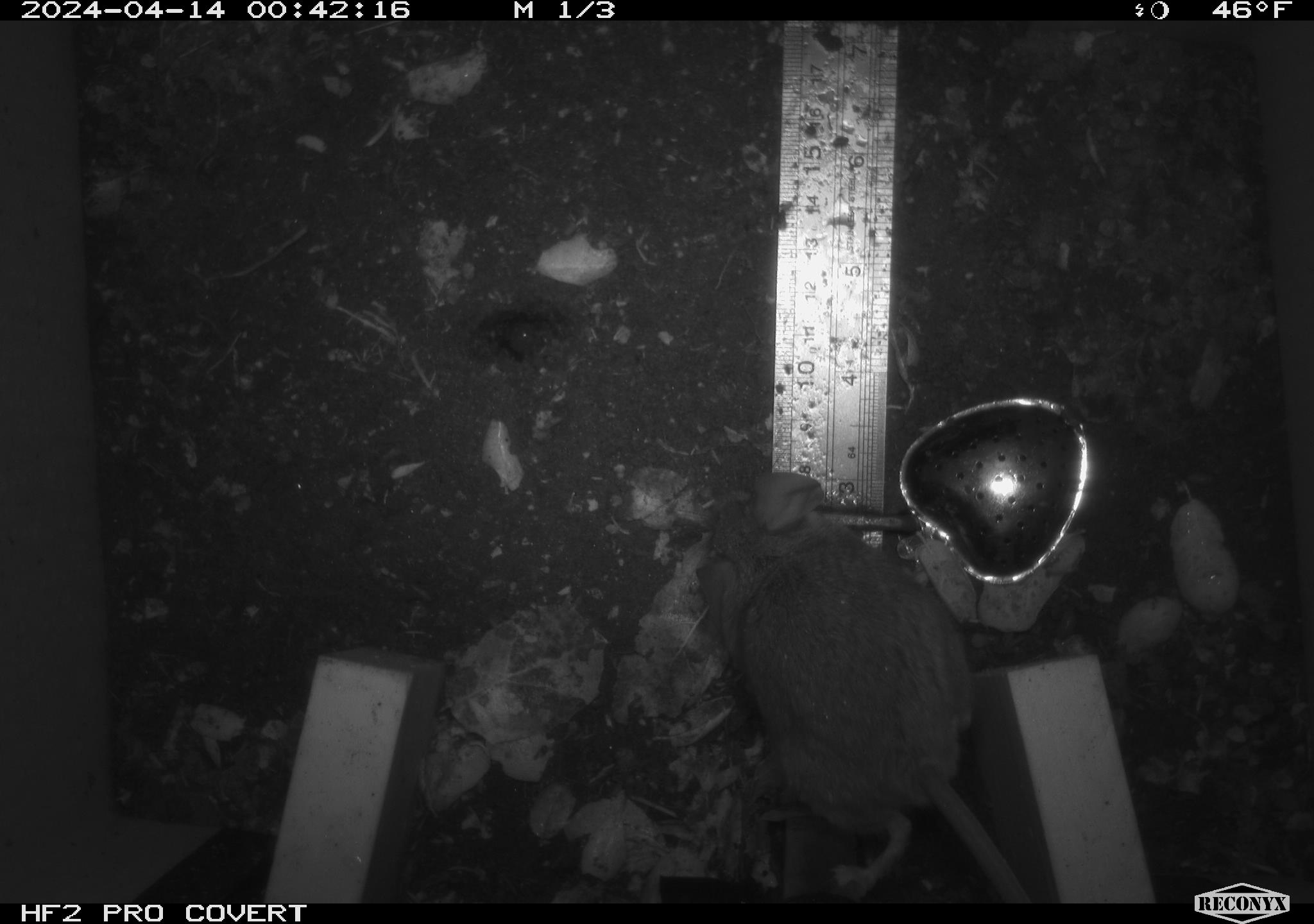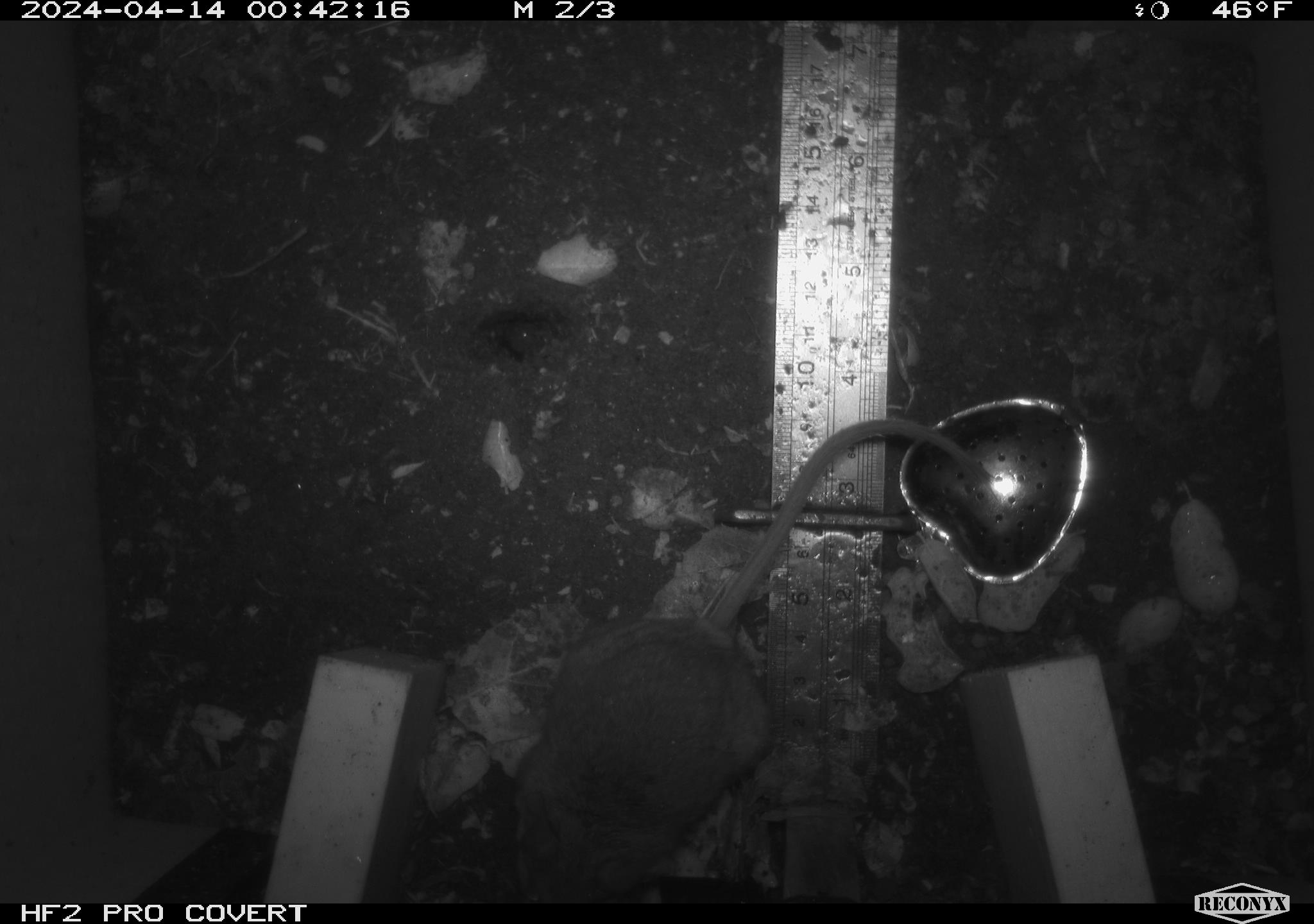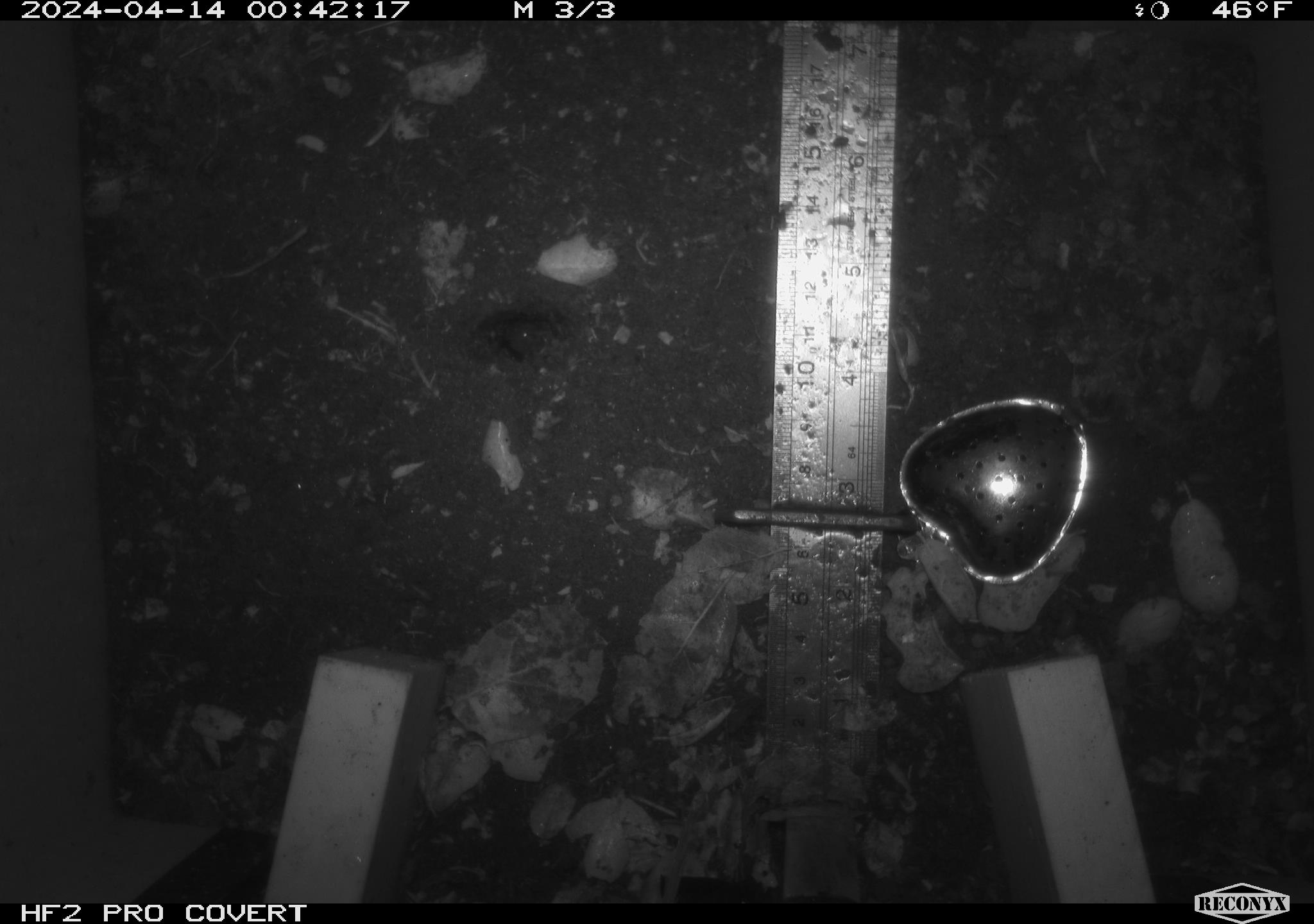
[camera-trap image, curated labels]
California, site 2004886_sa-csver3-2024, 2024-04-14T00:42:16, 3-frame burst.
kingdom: Animalia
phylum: Chordata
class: Mammalia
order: Rodentia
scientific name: Rodentia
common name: rodent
Rodent (Rodentia).